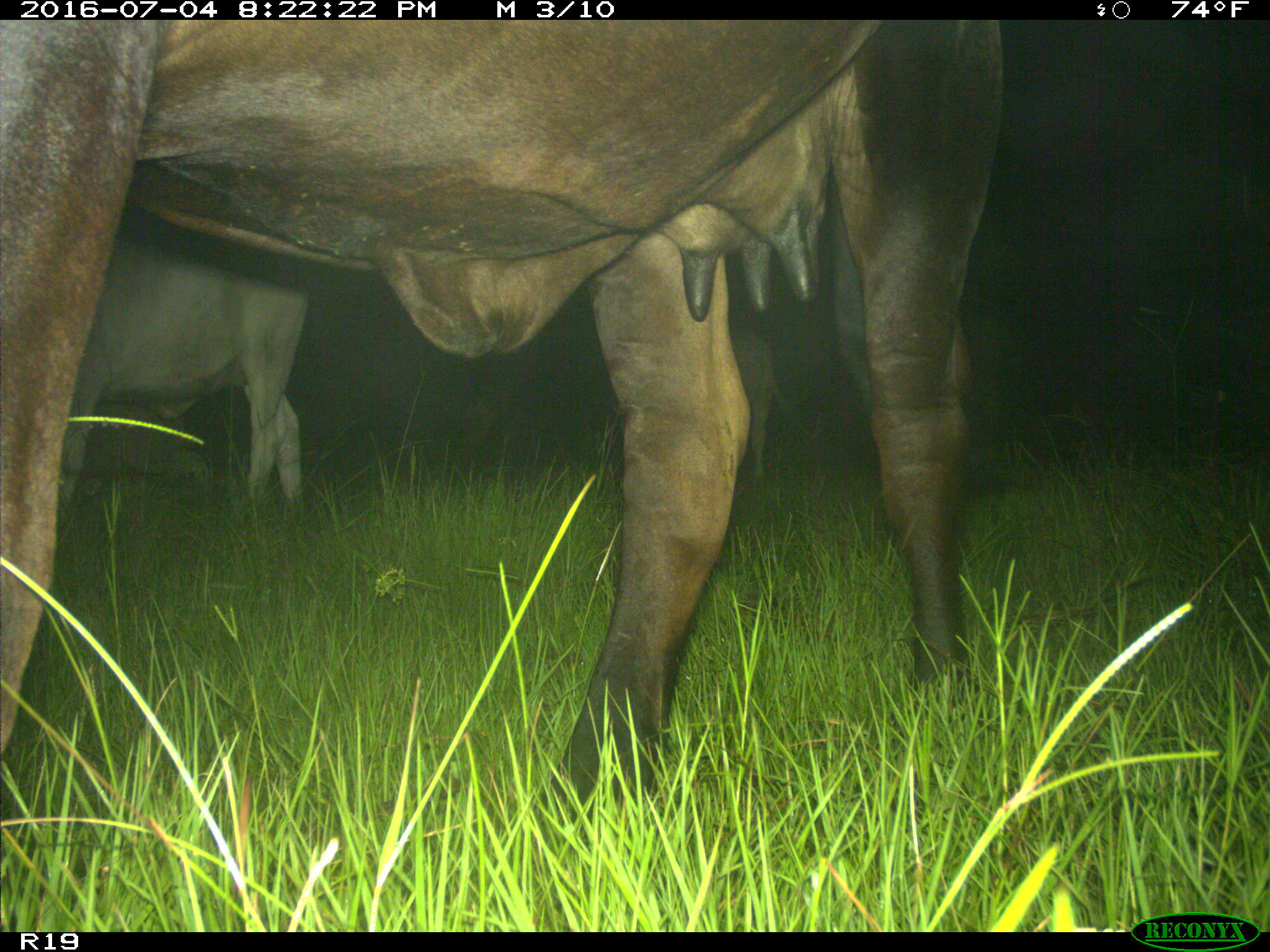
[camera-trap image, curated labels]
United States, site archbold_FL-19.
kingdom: Animalia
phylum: Chordata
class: Mammalia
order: Artiodactyla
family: Bovidae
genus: Bos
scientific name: Bos taurus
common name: domestic cow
Bos taurus (domestic cow).